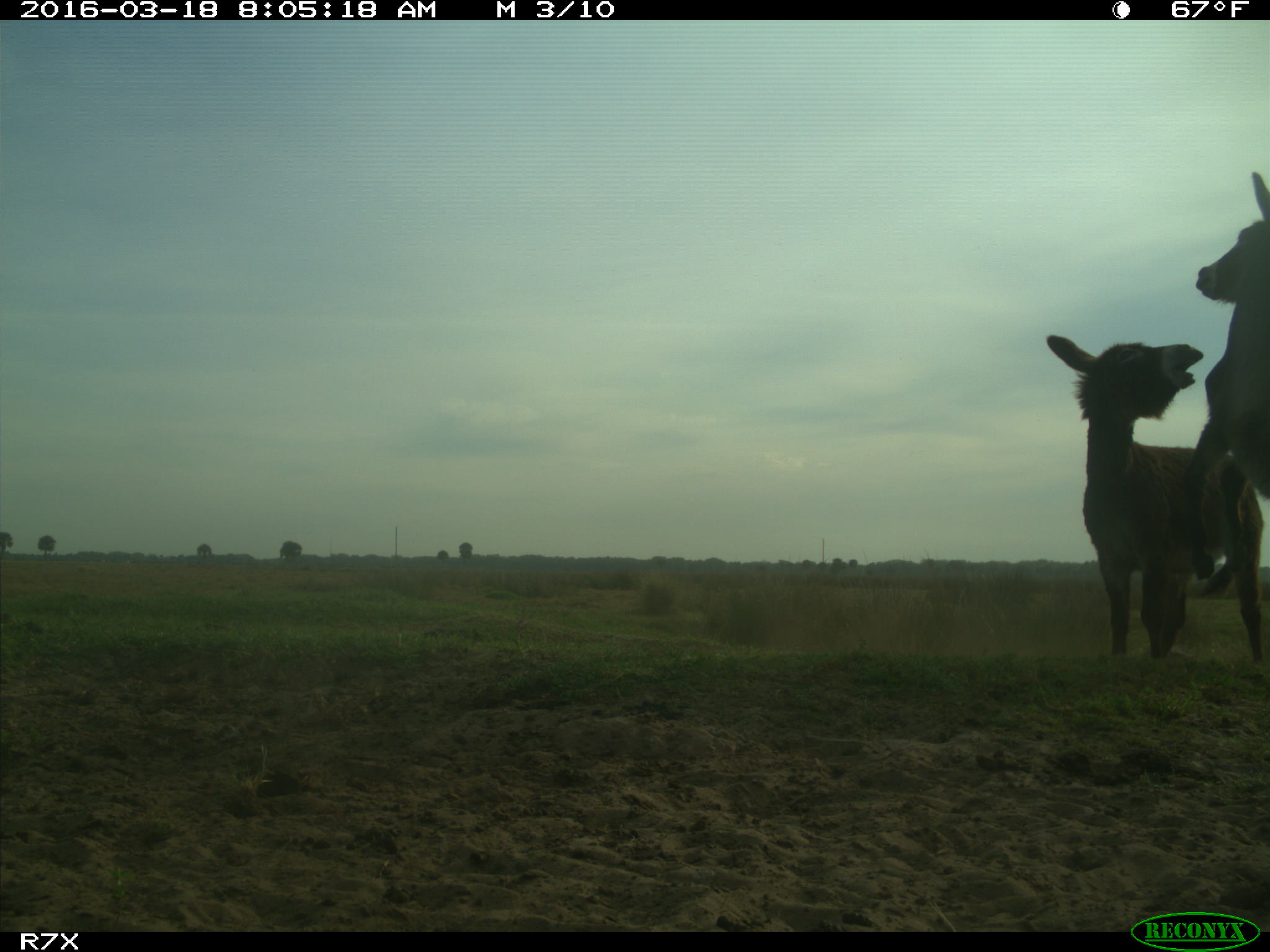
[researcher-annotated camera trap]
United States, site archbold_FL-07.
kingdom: Animalia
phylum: Chordata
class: Mammalia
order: Perissodactyla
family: Equidae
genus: Equus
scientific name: Equus africanus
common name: african wild ass